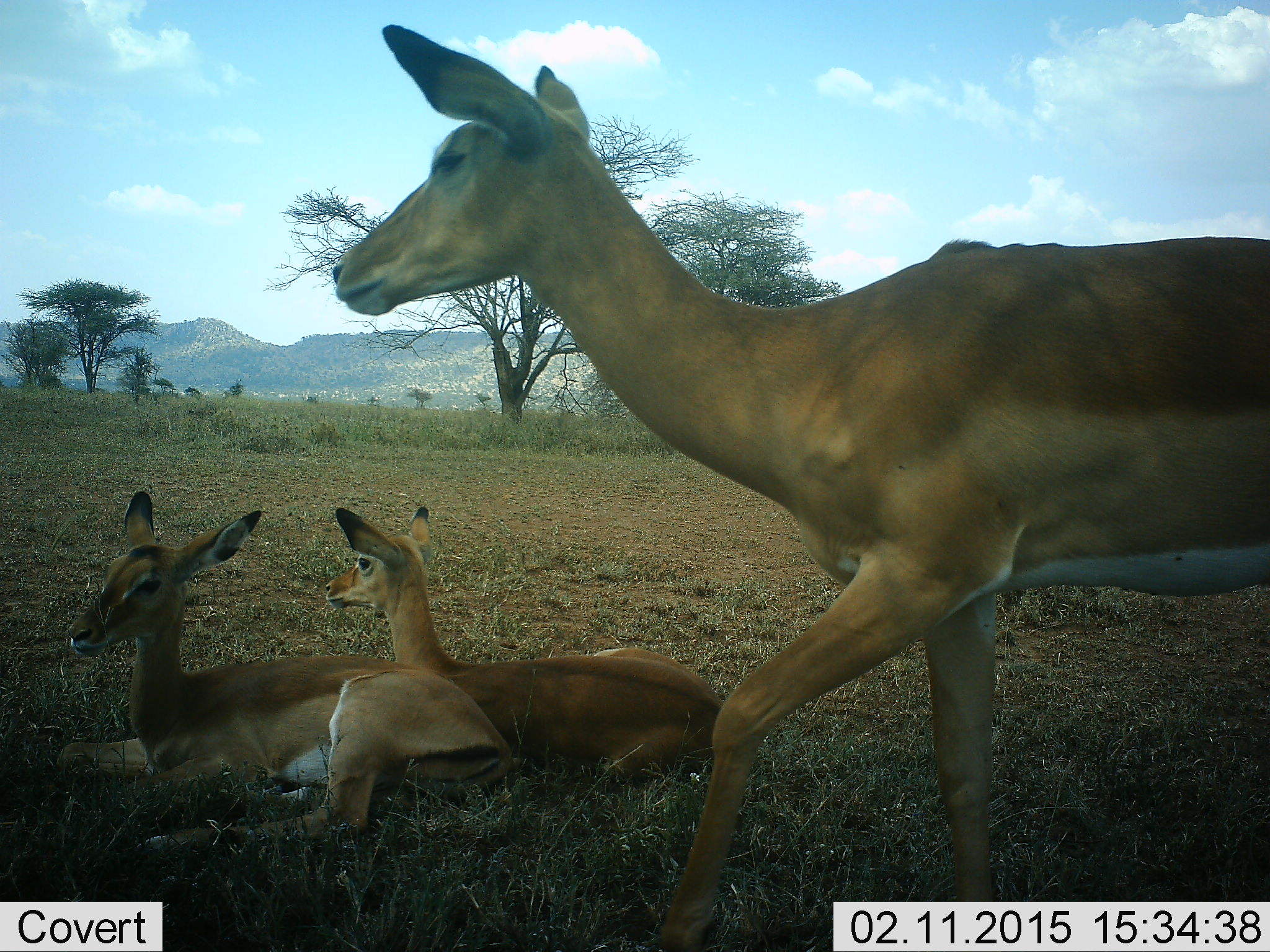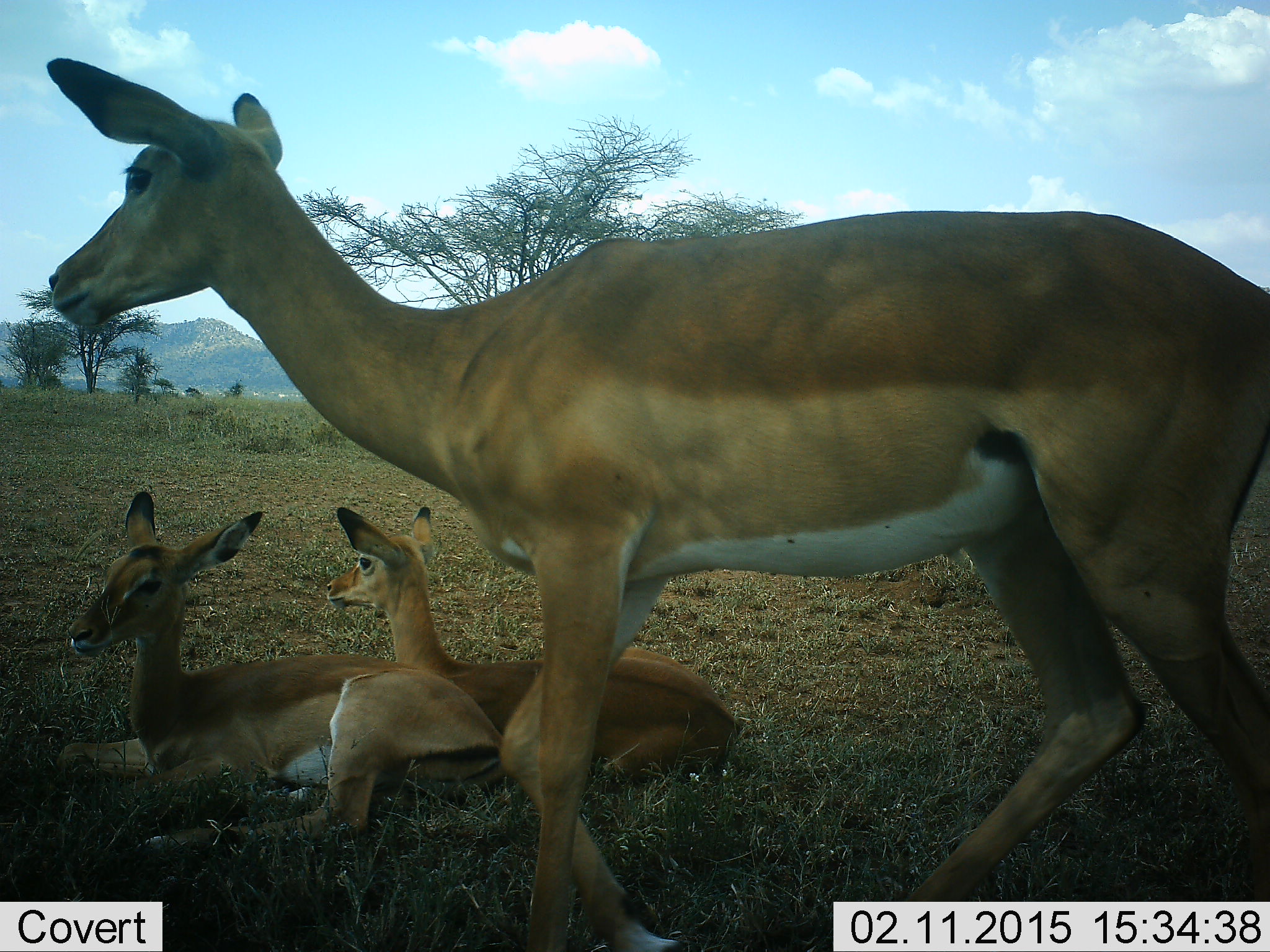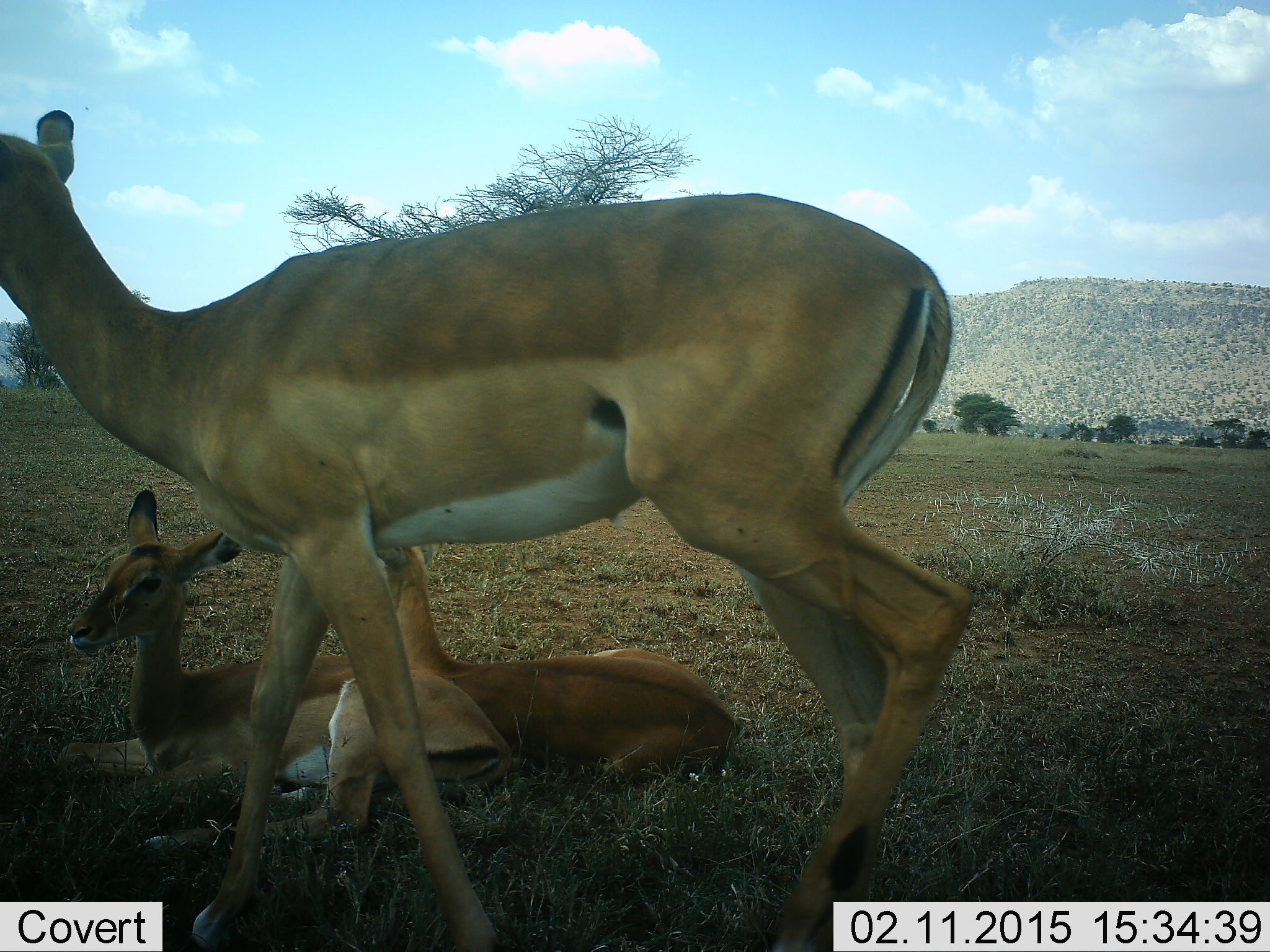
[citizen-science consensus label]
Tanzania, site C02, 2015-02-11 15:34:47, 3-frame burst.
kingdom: Animalia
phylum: Chordata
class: Mammalia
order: Artiodactyla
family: Bovidae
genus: Aepyceros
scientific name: Aepyceros melampus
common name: impala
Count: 3.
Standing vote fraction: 20%.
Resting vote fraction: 100%.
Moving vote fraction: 70%.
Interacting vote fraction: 0%.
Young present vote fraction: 30%.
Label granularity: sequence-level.